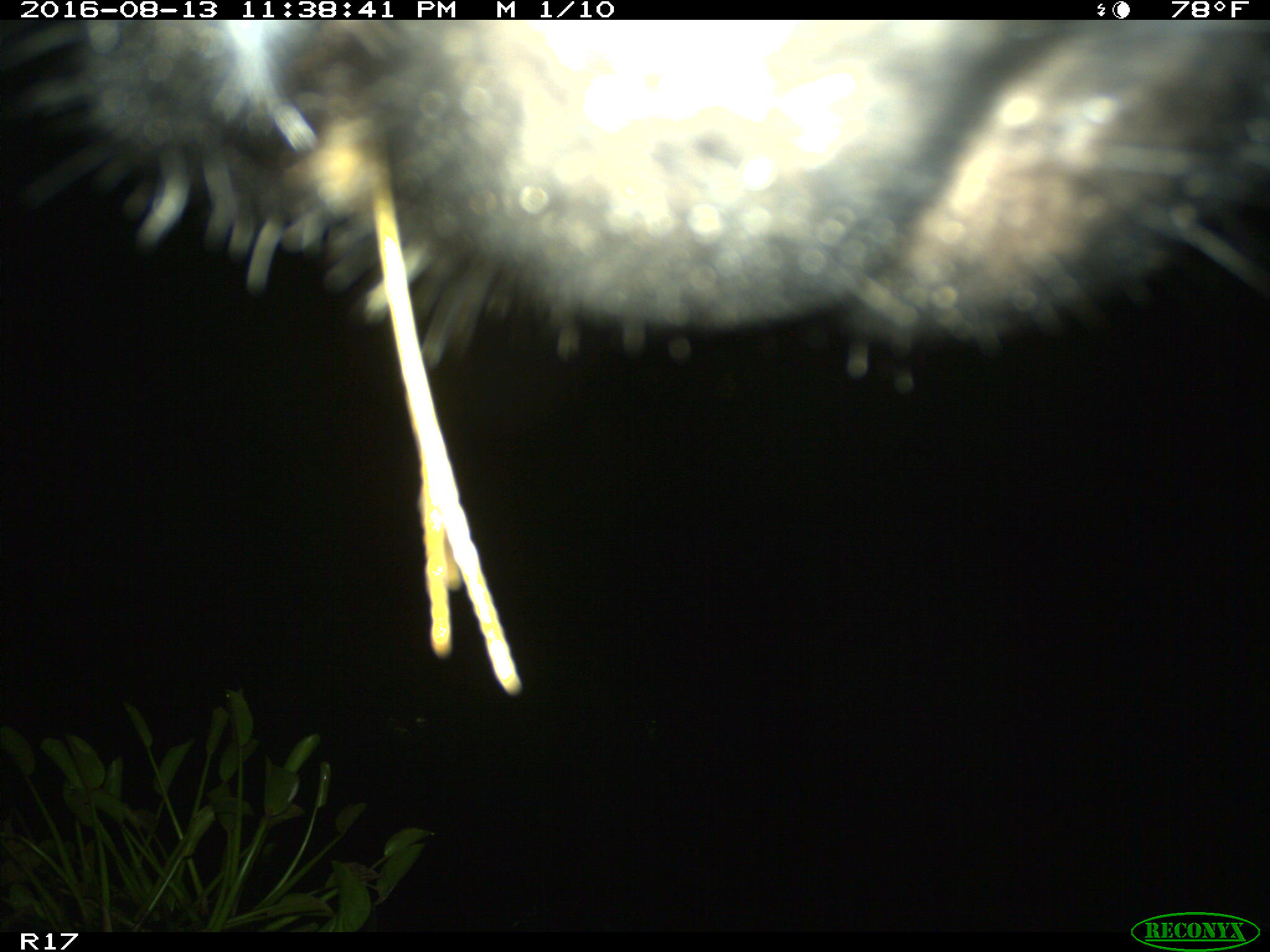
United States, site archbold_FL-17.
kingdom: Animalia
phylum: Chordata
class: Mammalia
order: Artiodactyla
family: Bovidae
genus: Bos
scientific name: Bos taurus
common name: domestic cow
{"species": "Bos taurus (domestic cow)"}